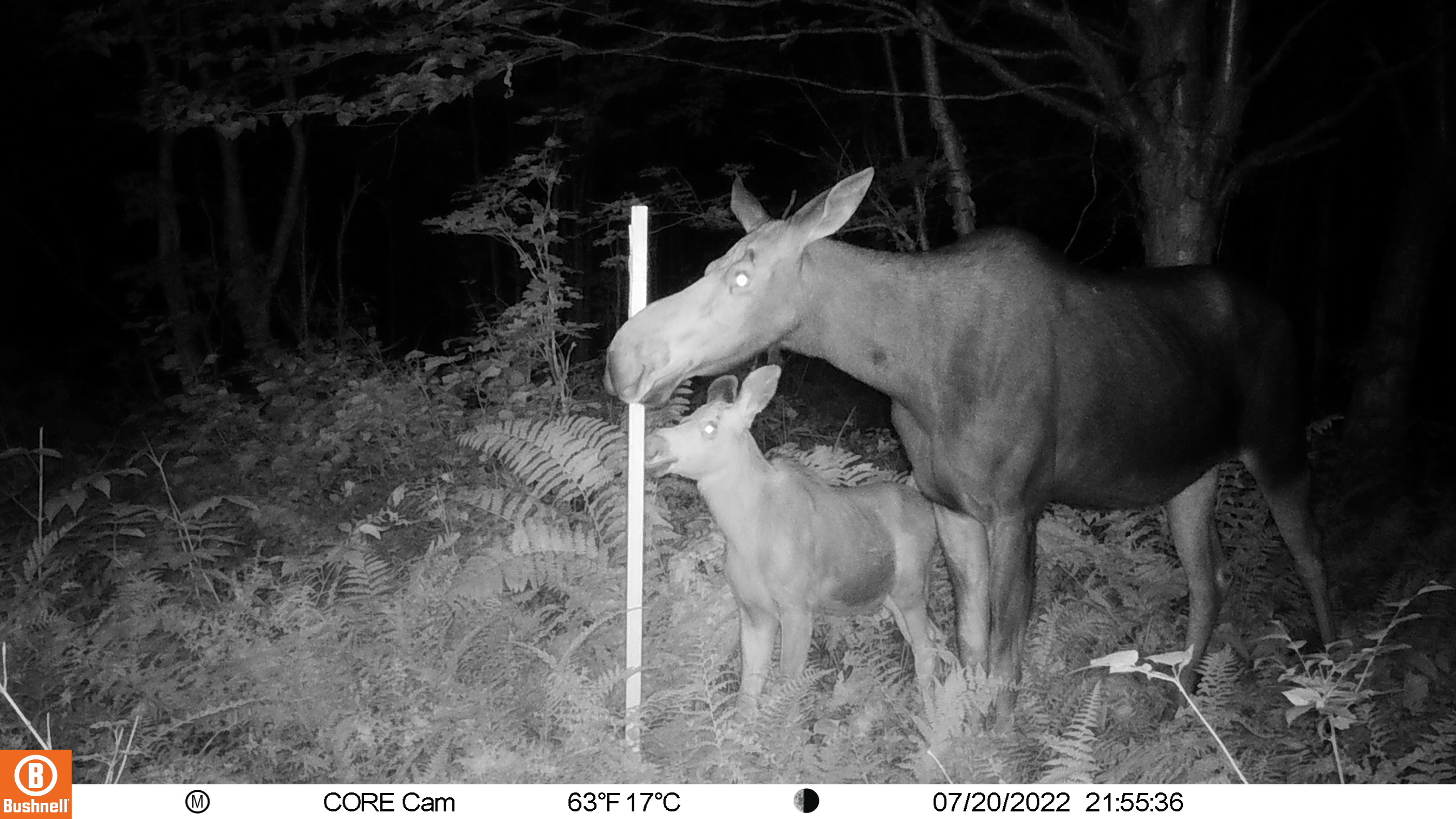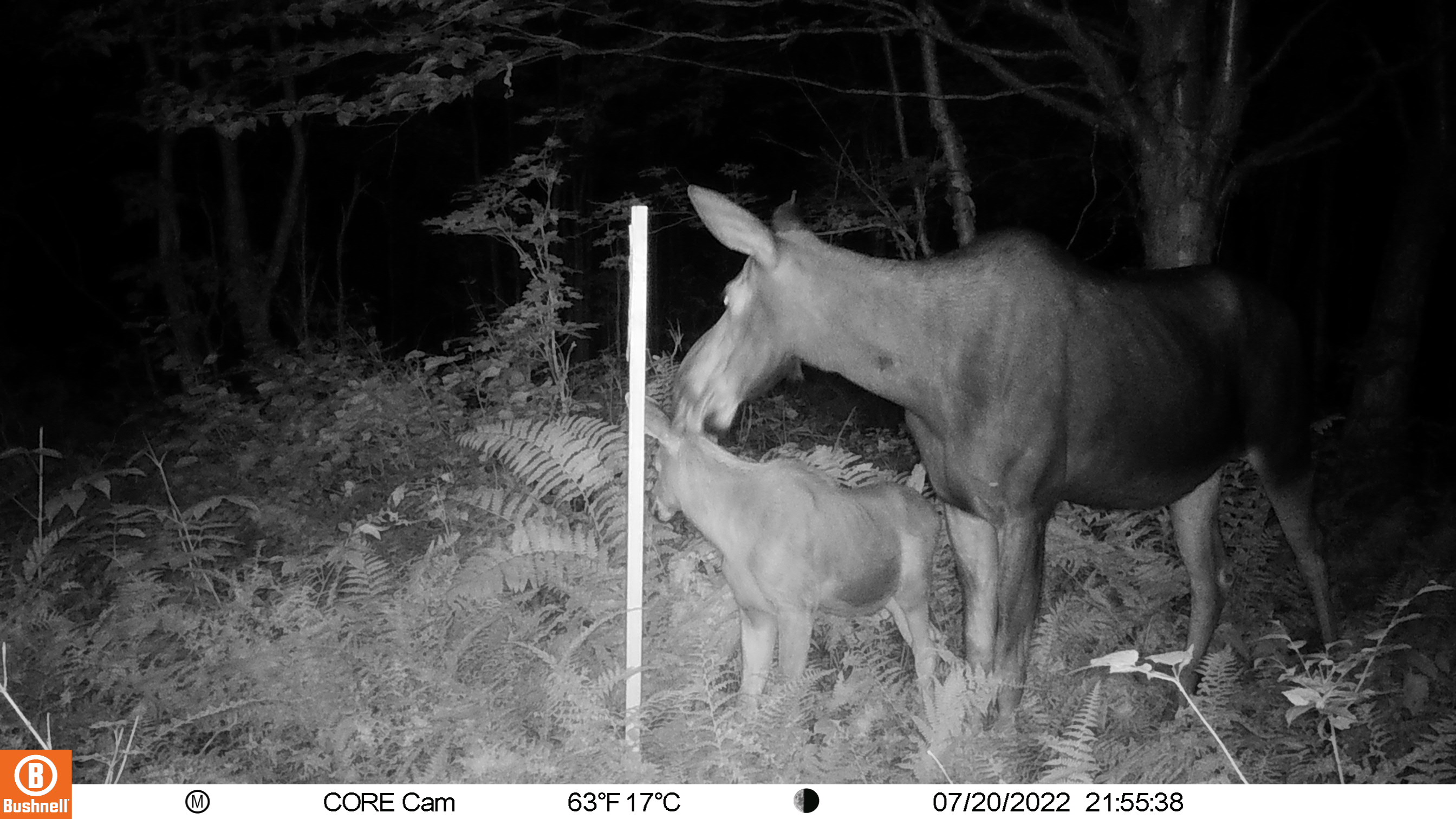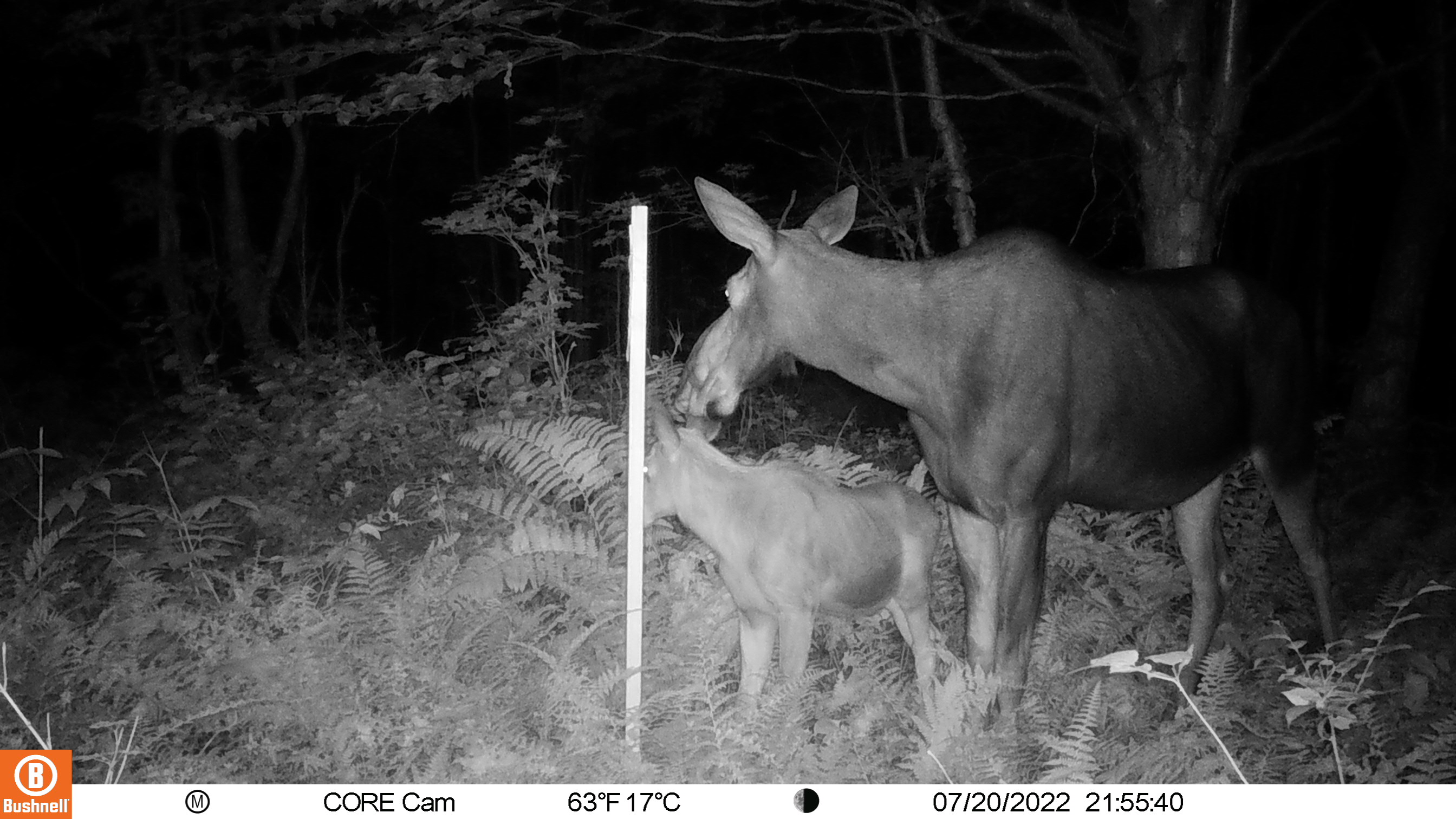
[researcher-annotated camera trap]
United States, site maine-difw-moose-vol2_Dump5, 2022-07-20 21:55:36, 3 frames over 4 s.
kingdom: Animalia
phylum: Chordata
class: Mammalia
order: Artiodactyla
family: Cervidae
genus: Alces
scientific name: Alces alces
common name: moose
Moose (Alces alces).